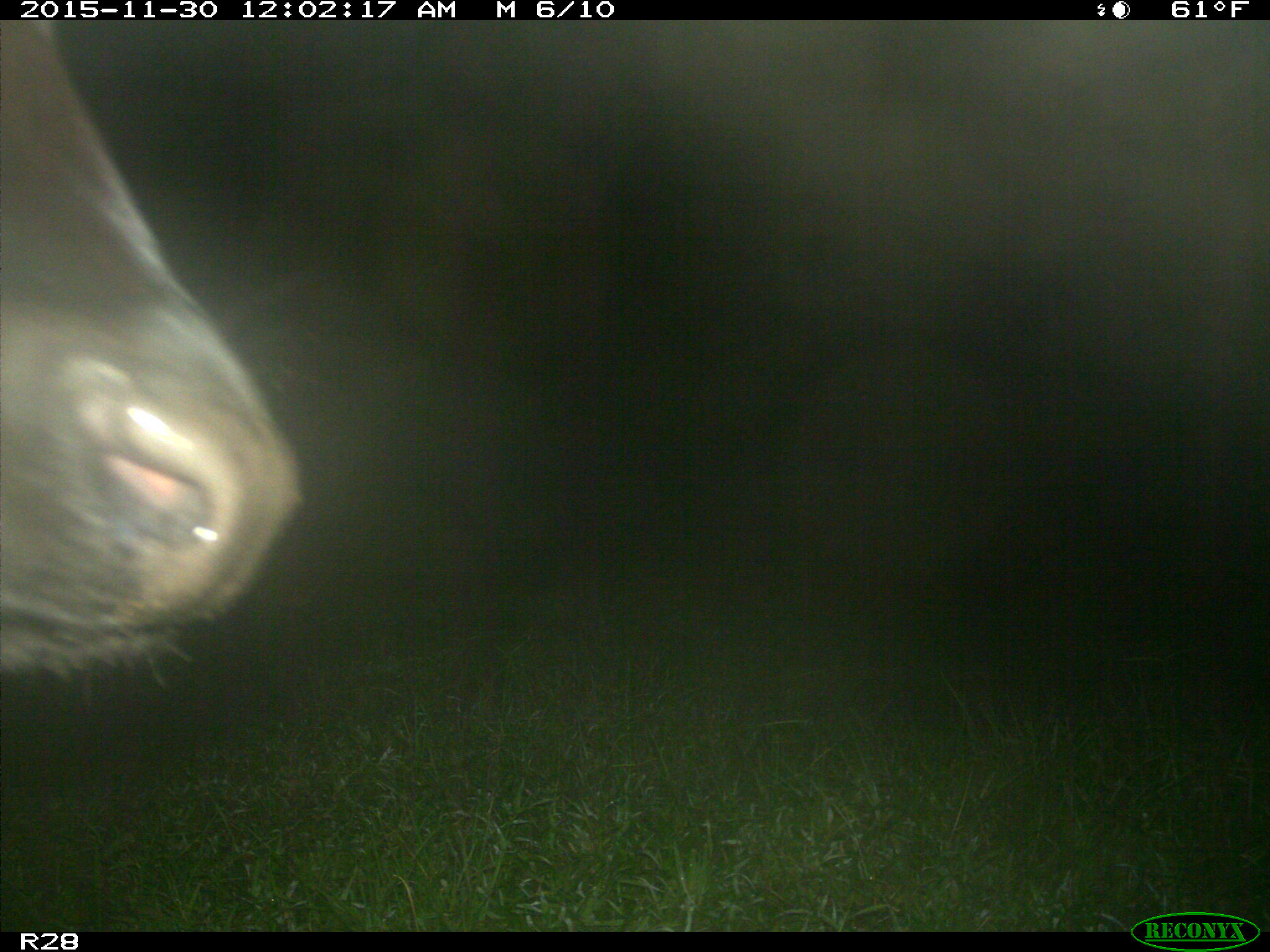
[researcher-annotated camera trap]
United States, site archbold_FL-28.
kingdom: Animalia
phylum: Chordata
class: Mammalia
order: Artiodactyla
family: Bovidae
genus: Bos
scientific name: Bos taurus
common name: domestic cow